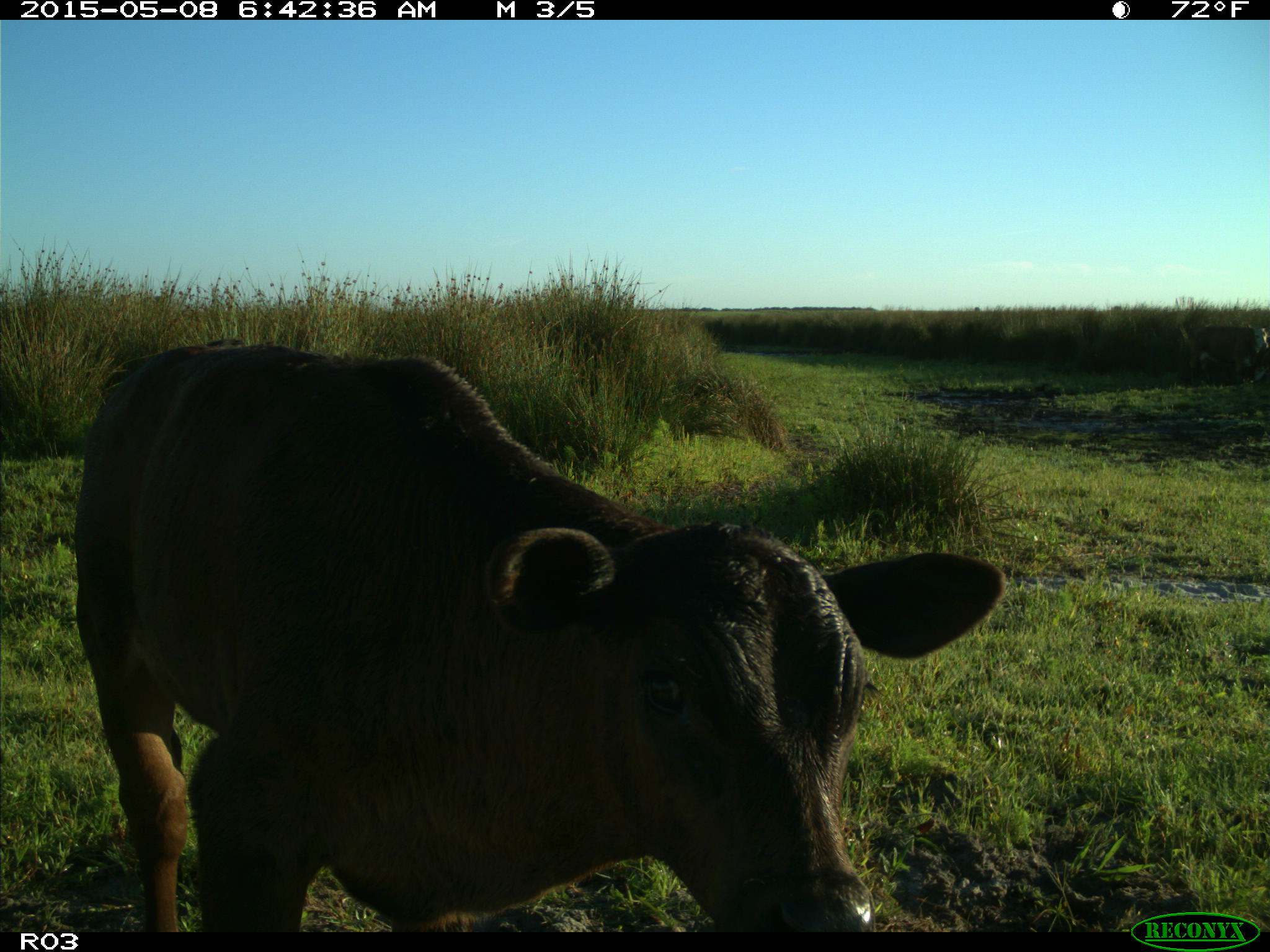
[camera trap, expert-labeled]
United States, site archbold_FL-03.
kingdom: Animalia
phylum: Chordata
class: Mammalia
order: Artiodactyla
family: Bovidae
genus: Bos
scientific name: Bos taurus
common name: domestic cow